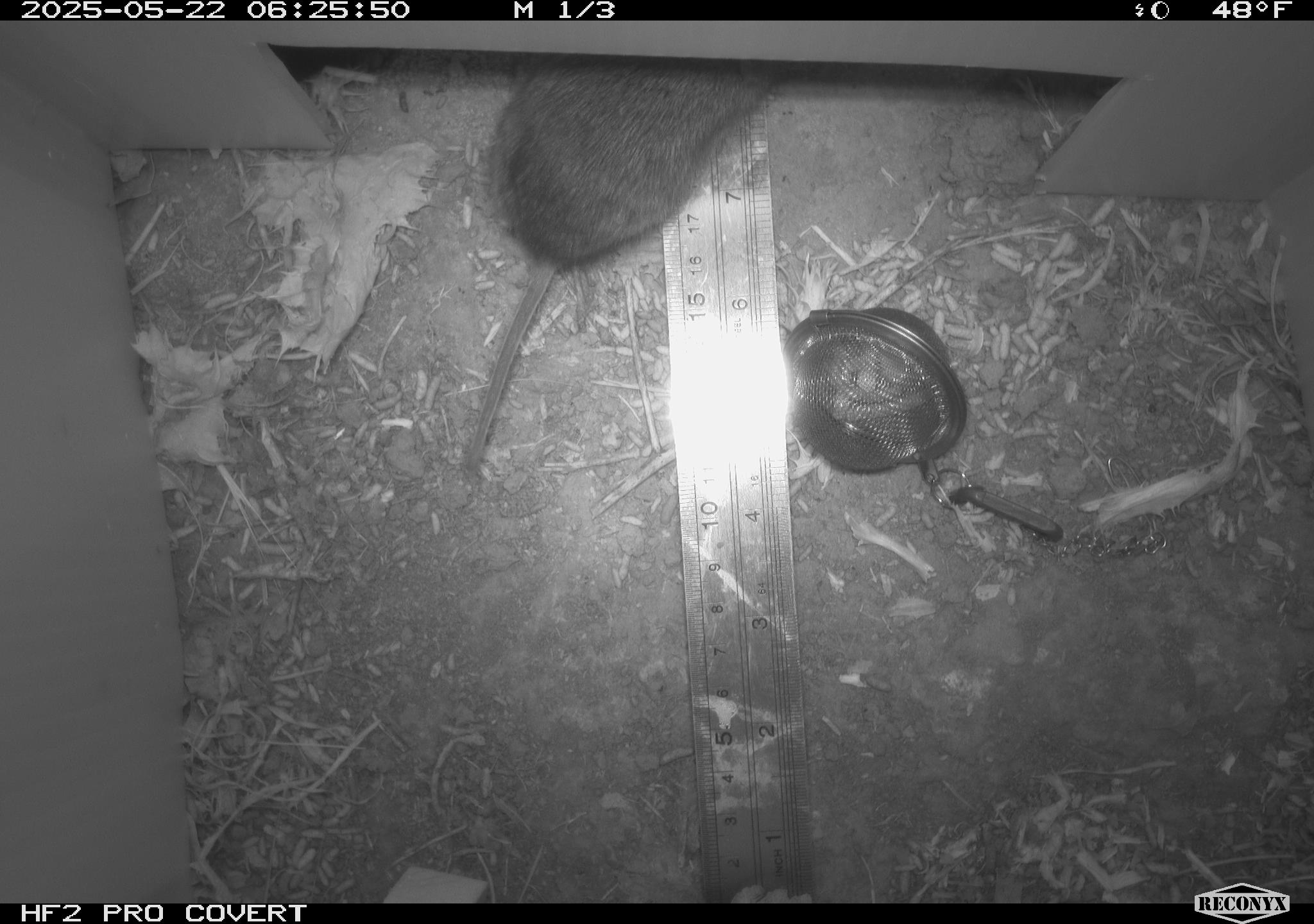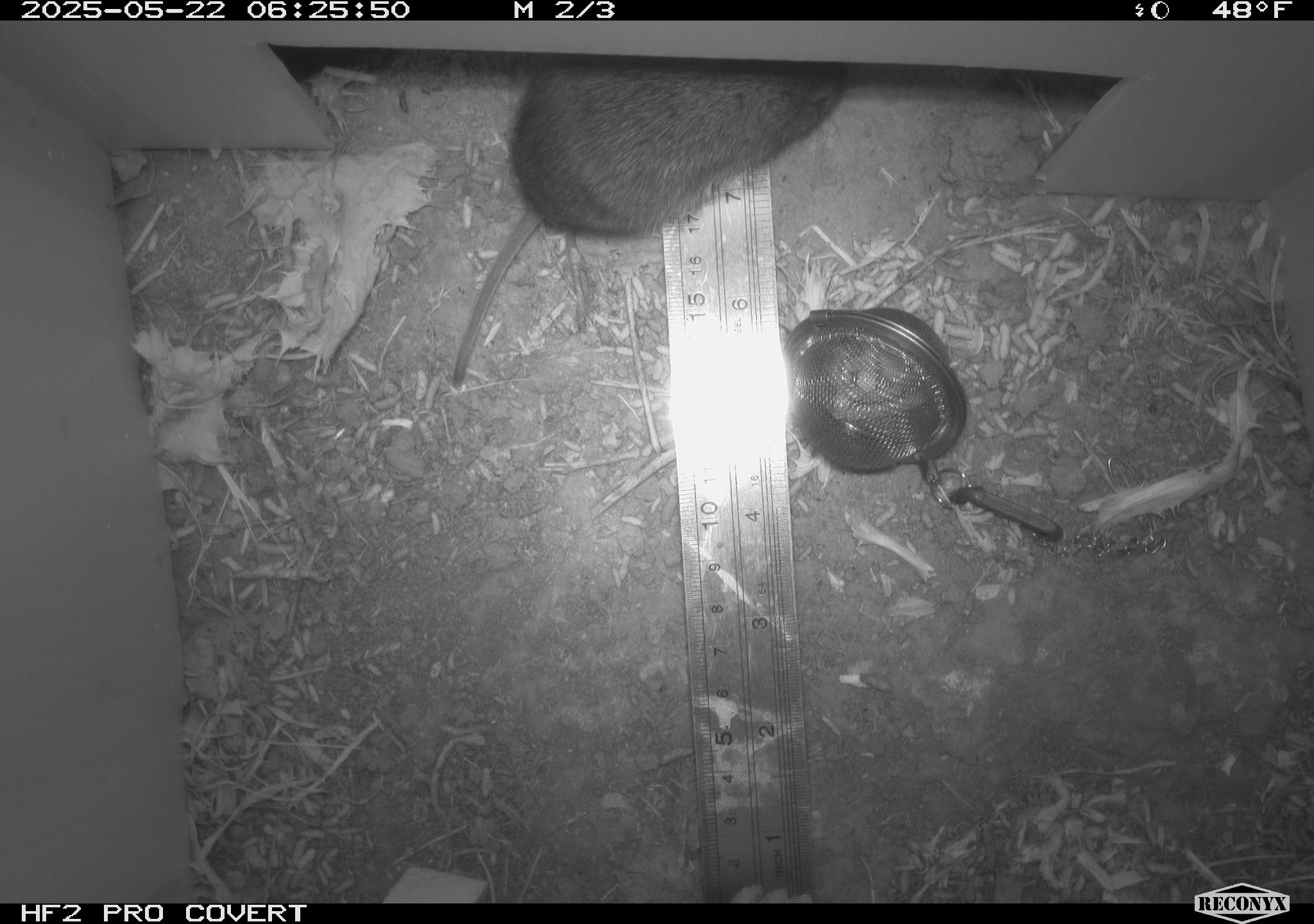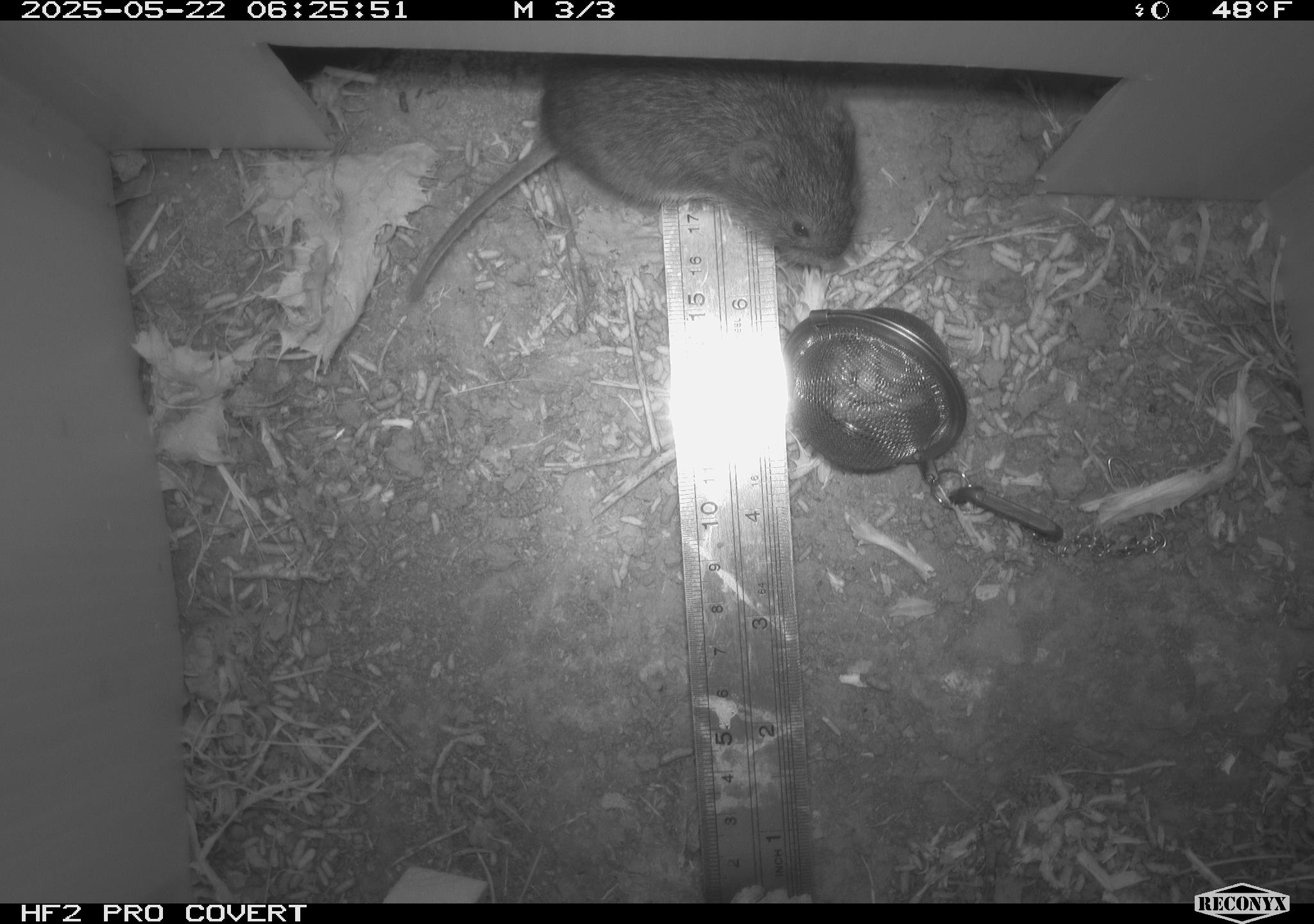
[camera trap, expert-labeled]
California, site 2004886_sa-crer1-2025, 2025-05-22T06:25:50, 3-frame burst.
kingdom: Animalia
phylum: Chordata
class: Mammalia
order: Rodentia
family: Cricetidae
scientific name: Arvicolinae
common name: voles, lemmings, and muskrats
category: arvicolinae subfamily